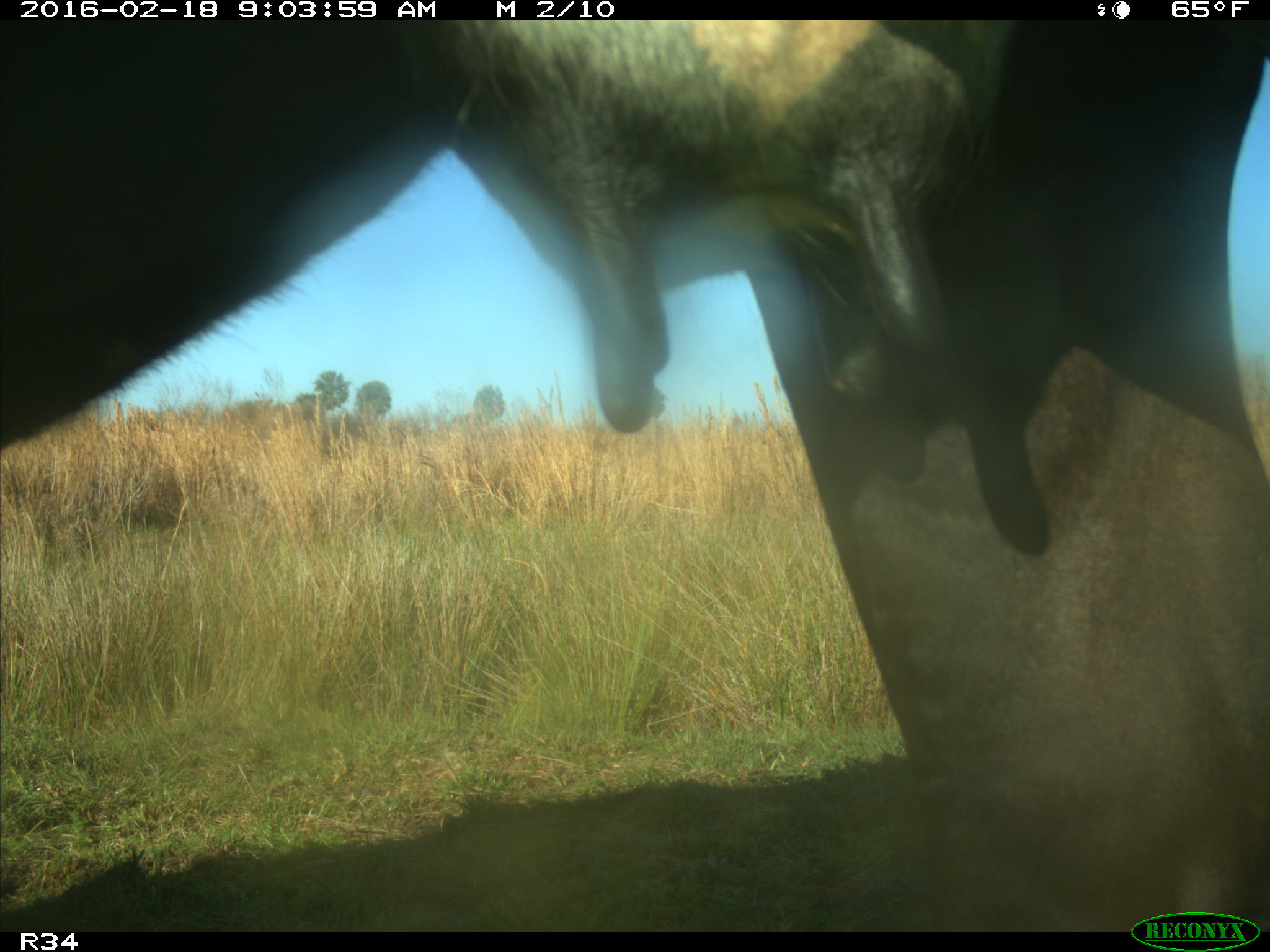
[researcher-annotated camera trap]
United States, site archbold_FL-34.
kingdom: Animalia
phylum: Chordata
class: Mammalia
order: Artiodactyla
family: Bovidae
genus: Bos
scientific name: Bos taurus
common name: domestic cow